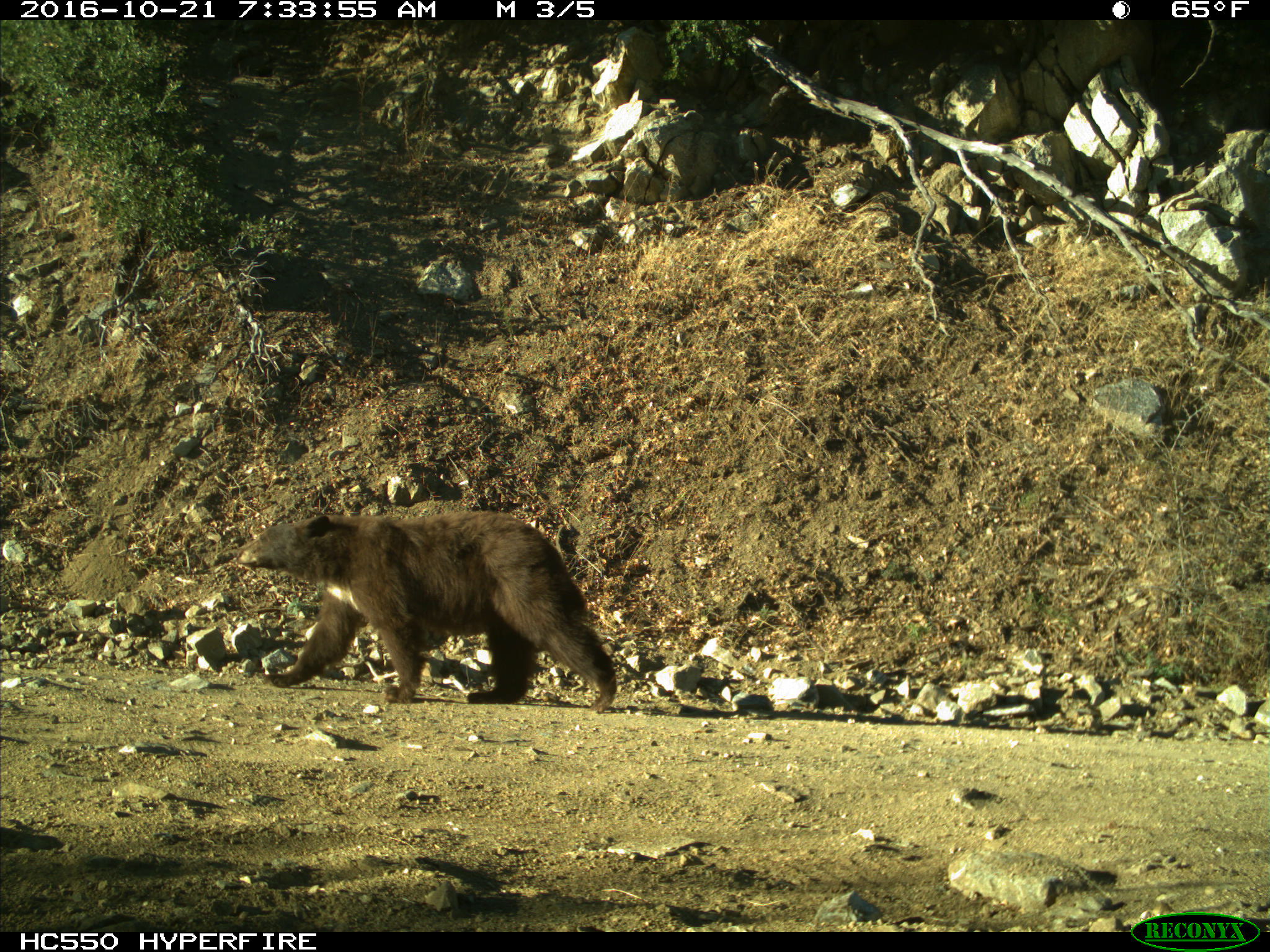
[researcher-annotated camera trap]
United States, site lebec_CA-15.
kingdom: Animalia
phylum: Chordata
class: Mammalia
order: Carnivora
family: Ursidae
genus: Ursus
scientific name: Ursus americanus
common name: american black bear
Ursus americanus (american black bear).